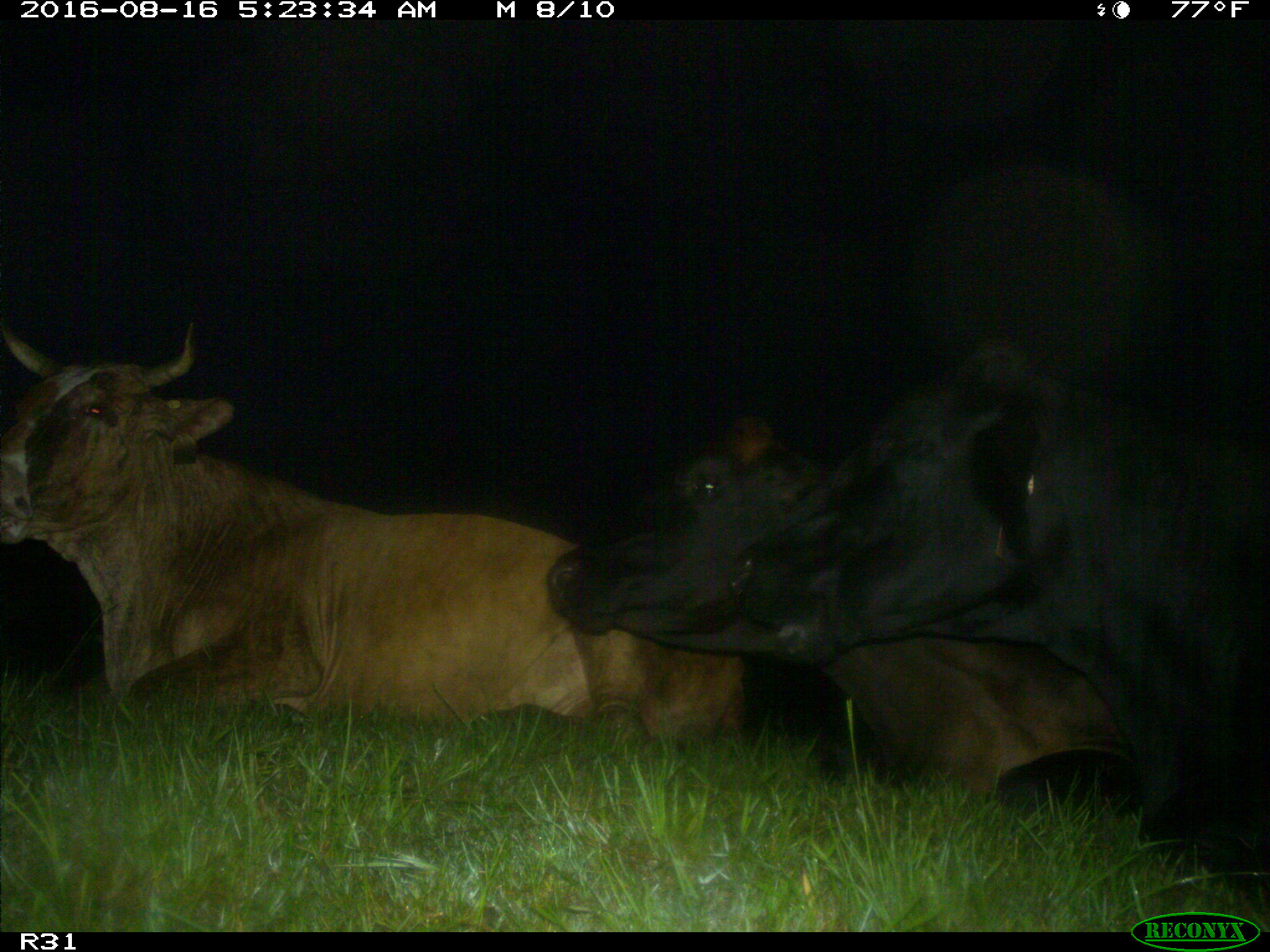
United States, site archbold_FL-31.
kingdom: Animalia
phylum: Chordata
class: Mammalia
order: Artiodactyla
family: Bovidae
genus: Bos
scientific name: Bos taurus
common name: domestic cow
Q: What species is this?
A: Bos taurus (domestic cow).